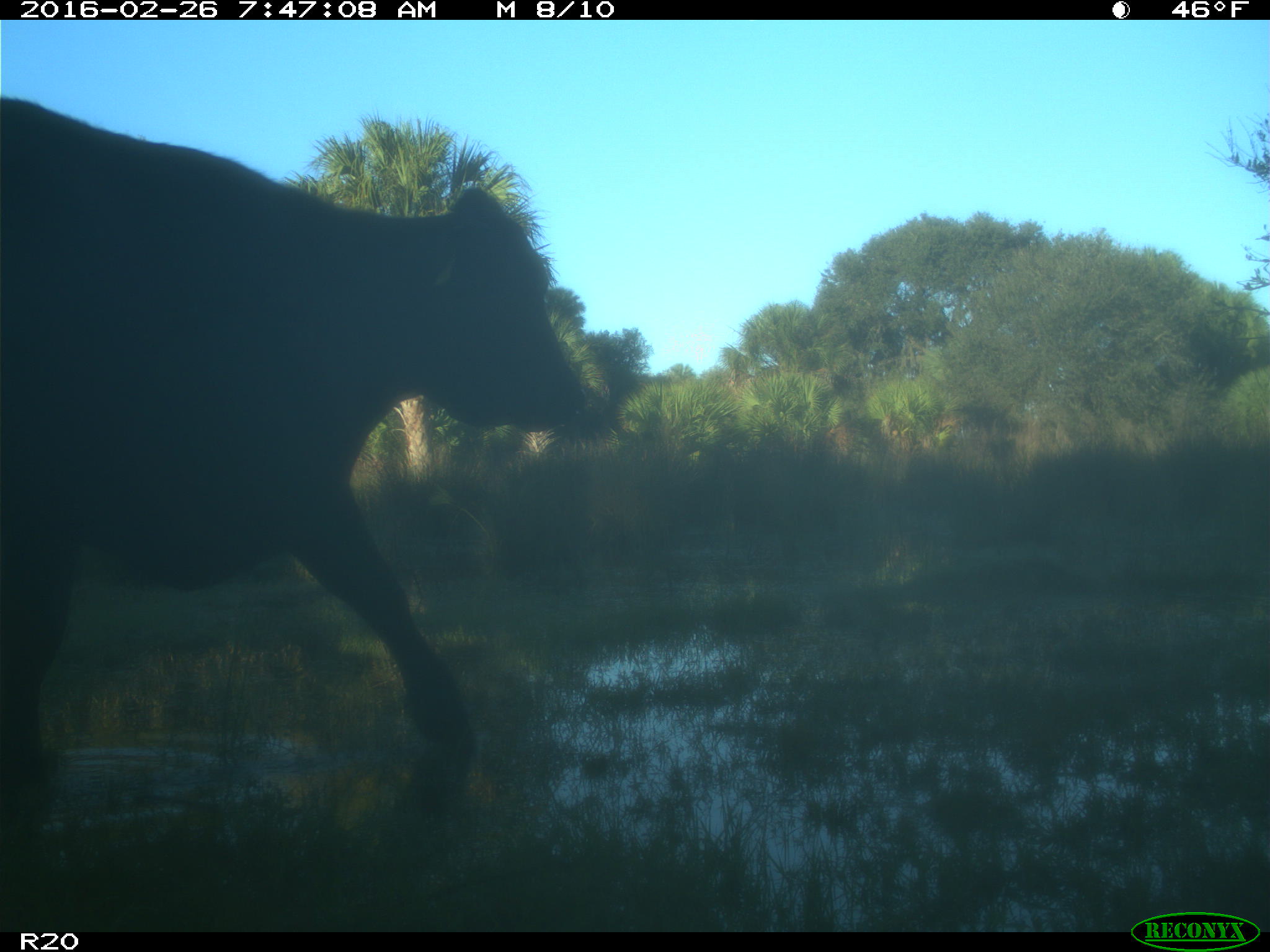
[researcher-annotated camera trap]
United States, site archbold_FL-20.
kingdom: Animalia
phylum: Chordata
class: Mammalia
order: Artiodactyla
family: Bovidae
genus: Bos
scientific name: Bos taurus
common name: domestic cow